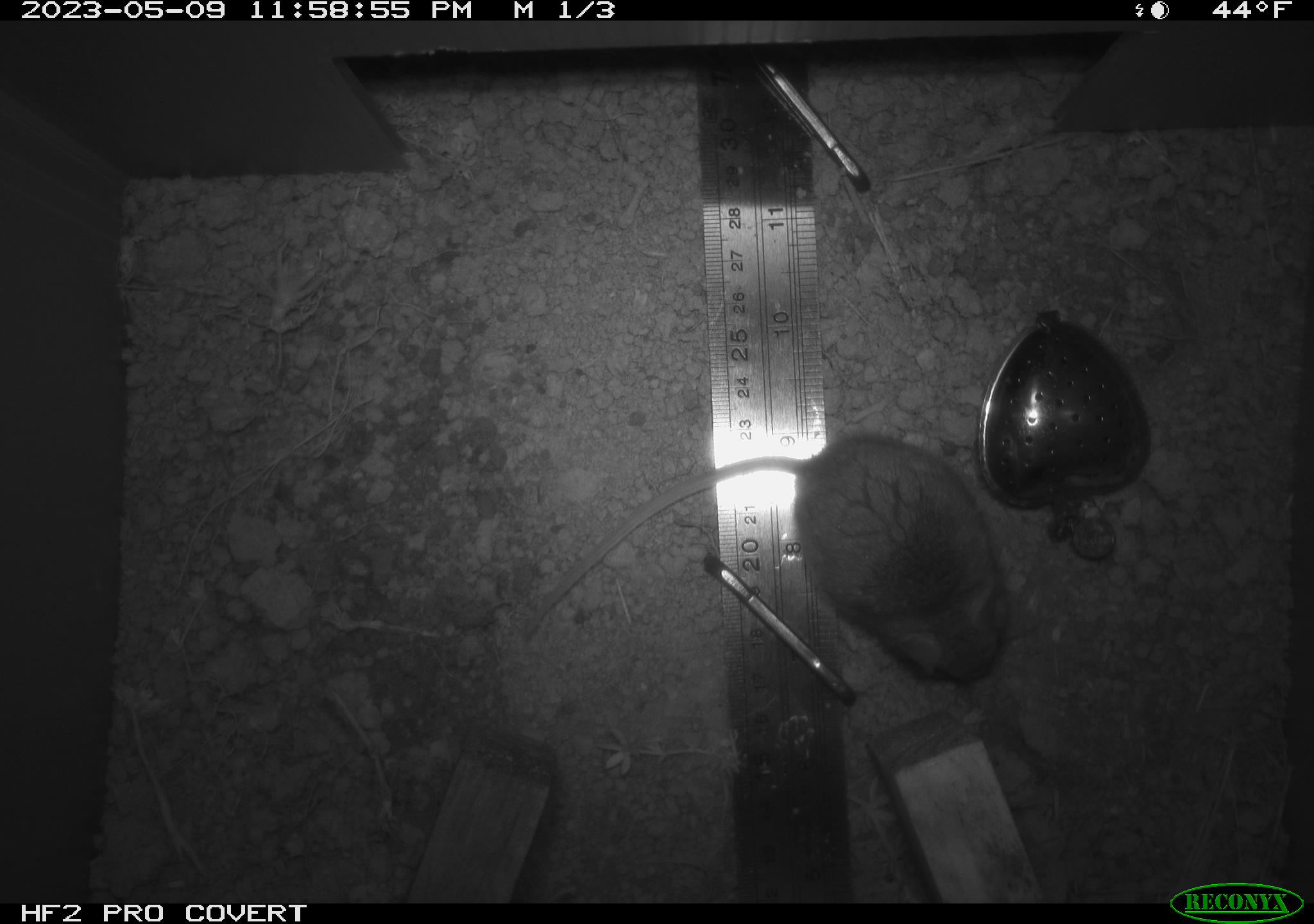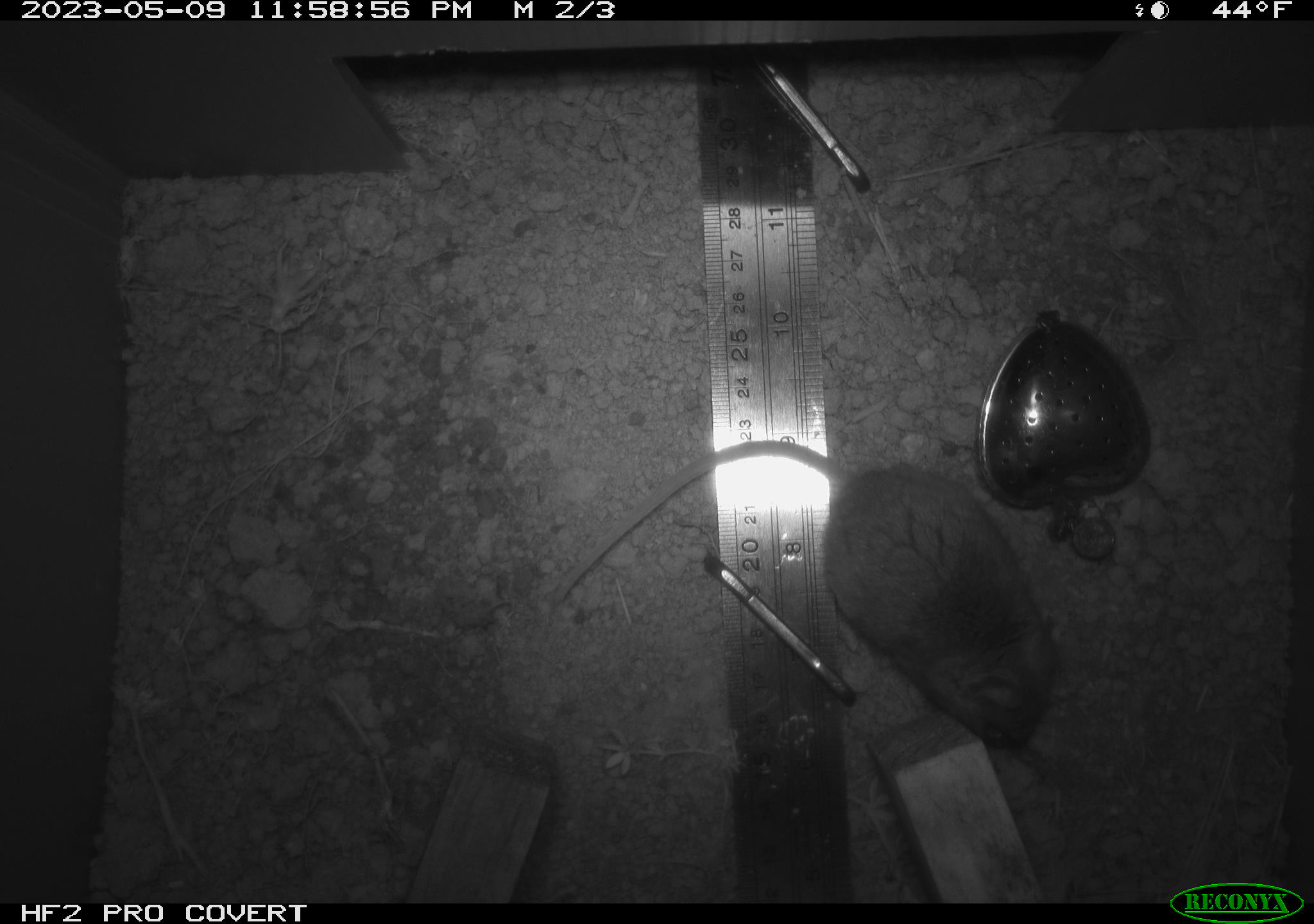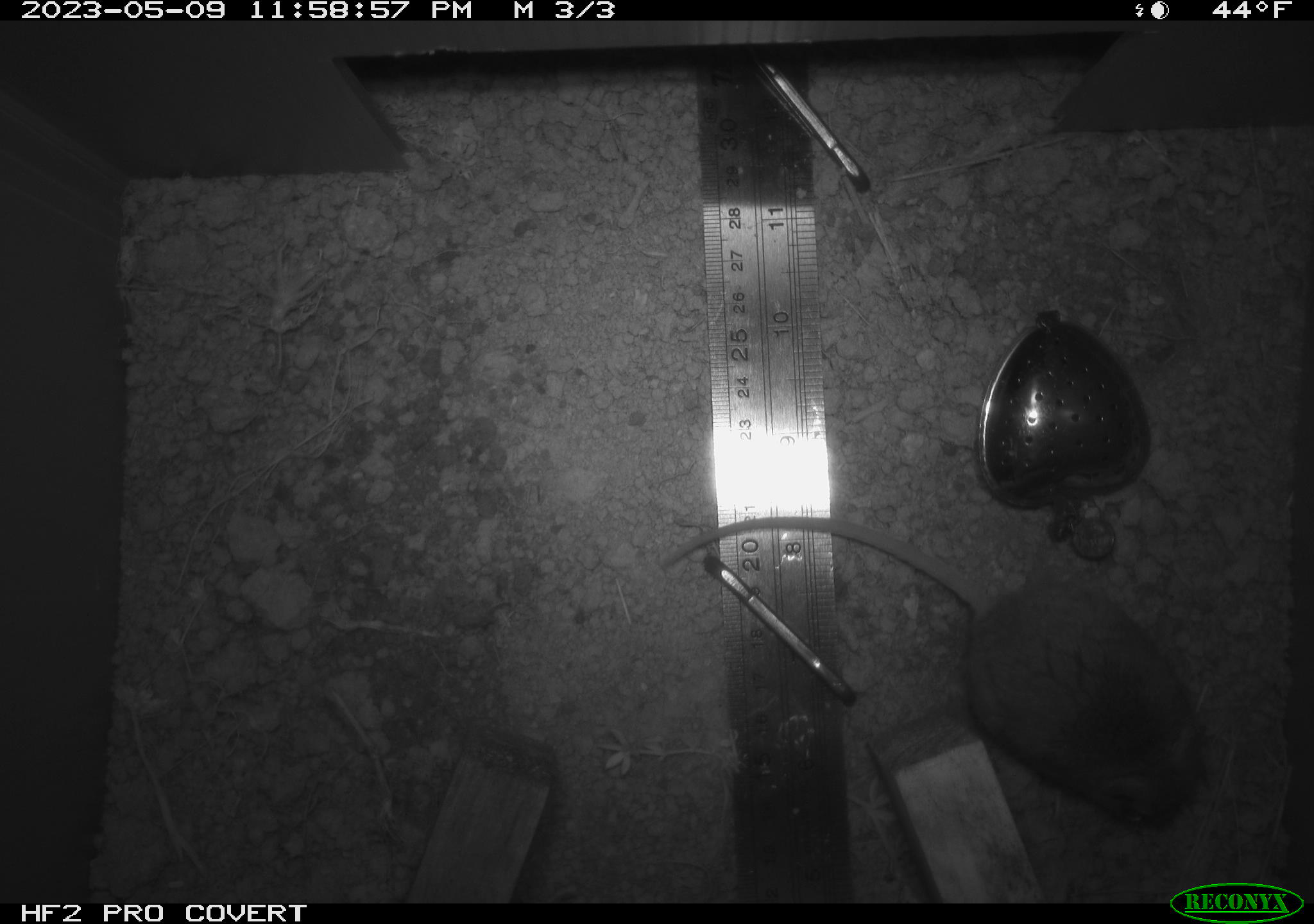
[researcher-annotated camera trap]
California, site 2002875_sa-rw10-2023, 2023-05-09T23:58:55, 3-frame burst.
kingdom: Animalia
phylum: Chordata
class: Mammalia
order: Rodentia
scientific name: Rodentia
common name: mouse species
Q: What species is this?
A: Mouse species (Rodentia).